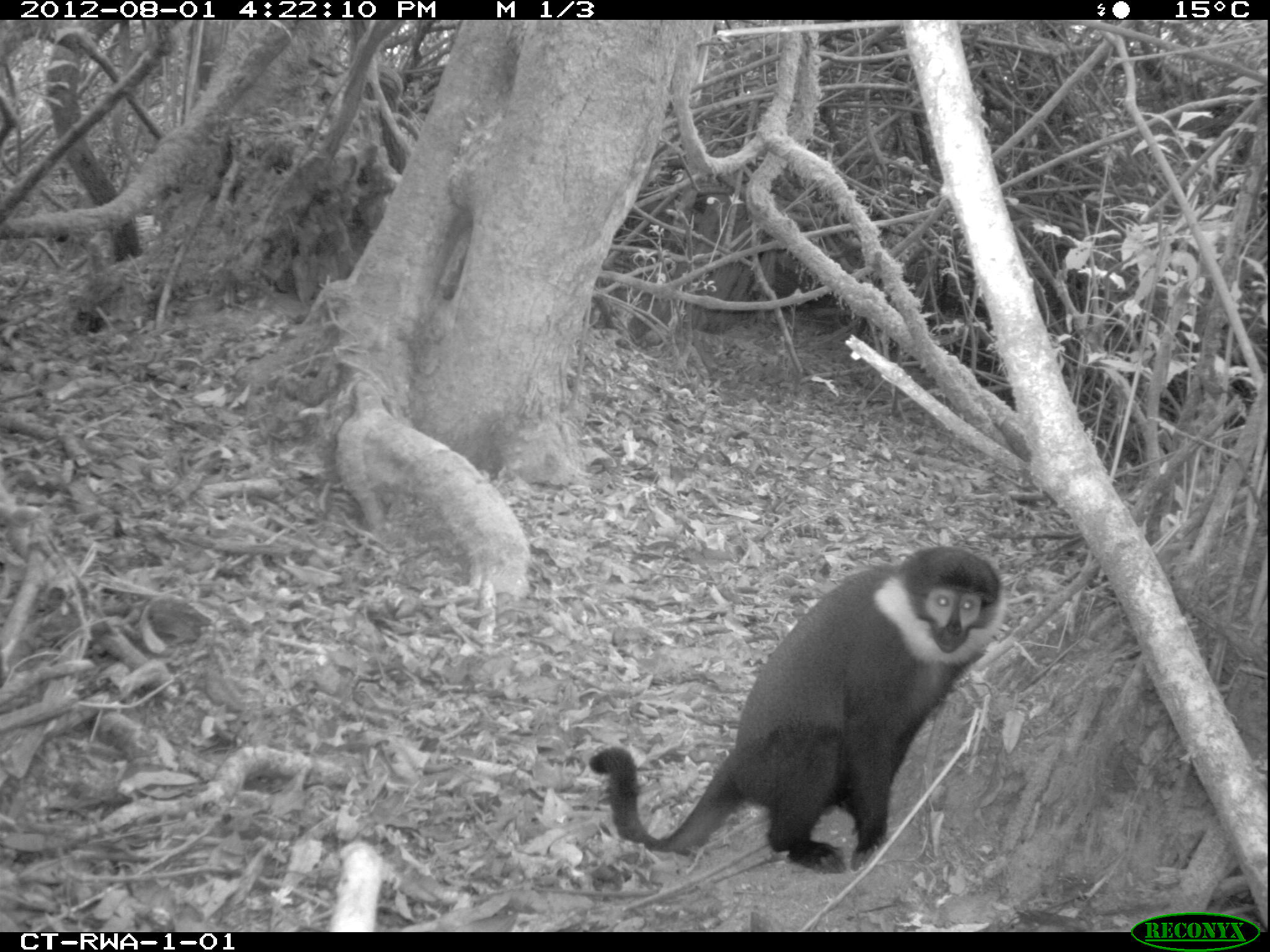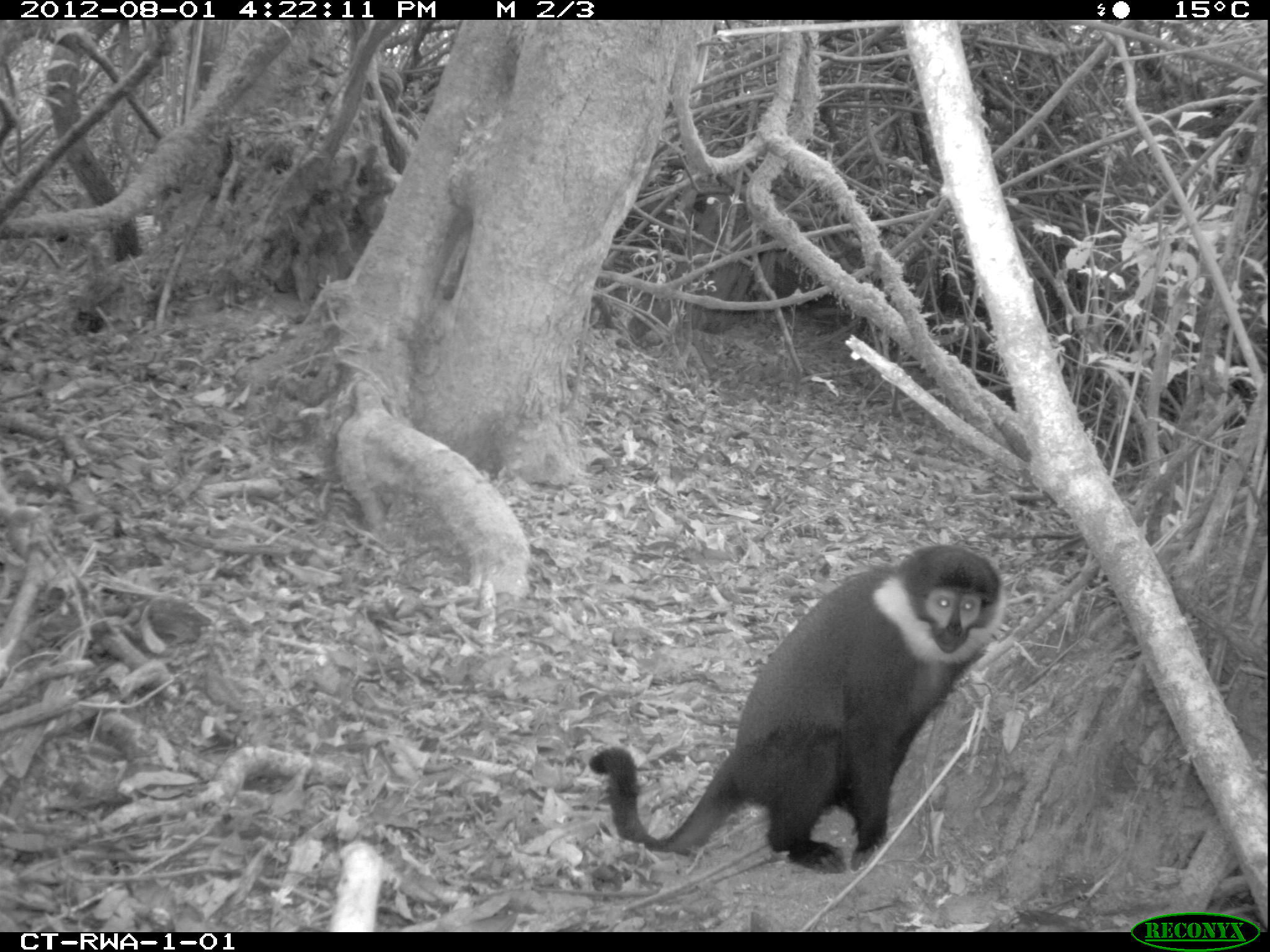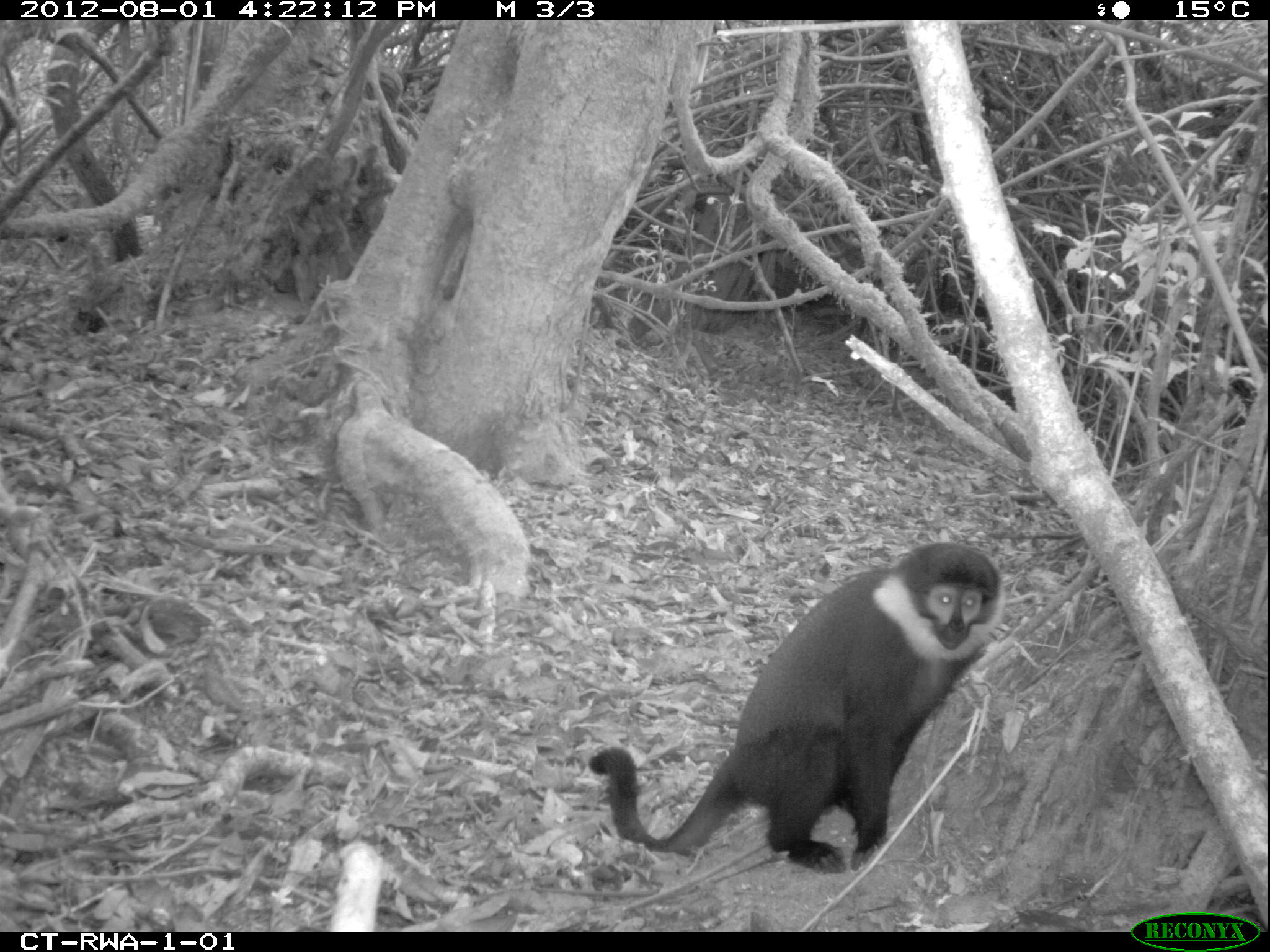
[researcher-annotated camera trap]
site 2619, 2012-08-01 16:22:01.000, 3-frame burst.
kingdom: Animalia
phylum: Chordata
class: Mammalia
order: Primates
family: Cercopithecidae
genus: Allochrocebus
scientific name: Allochrocebus lhoesti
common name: l'hoest's monkey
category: cercopithecus lhoesti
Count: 3.